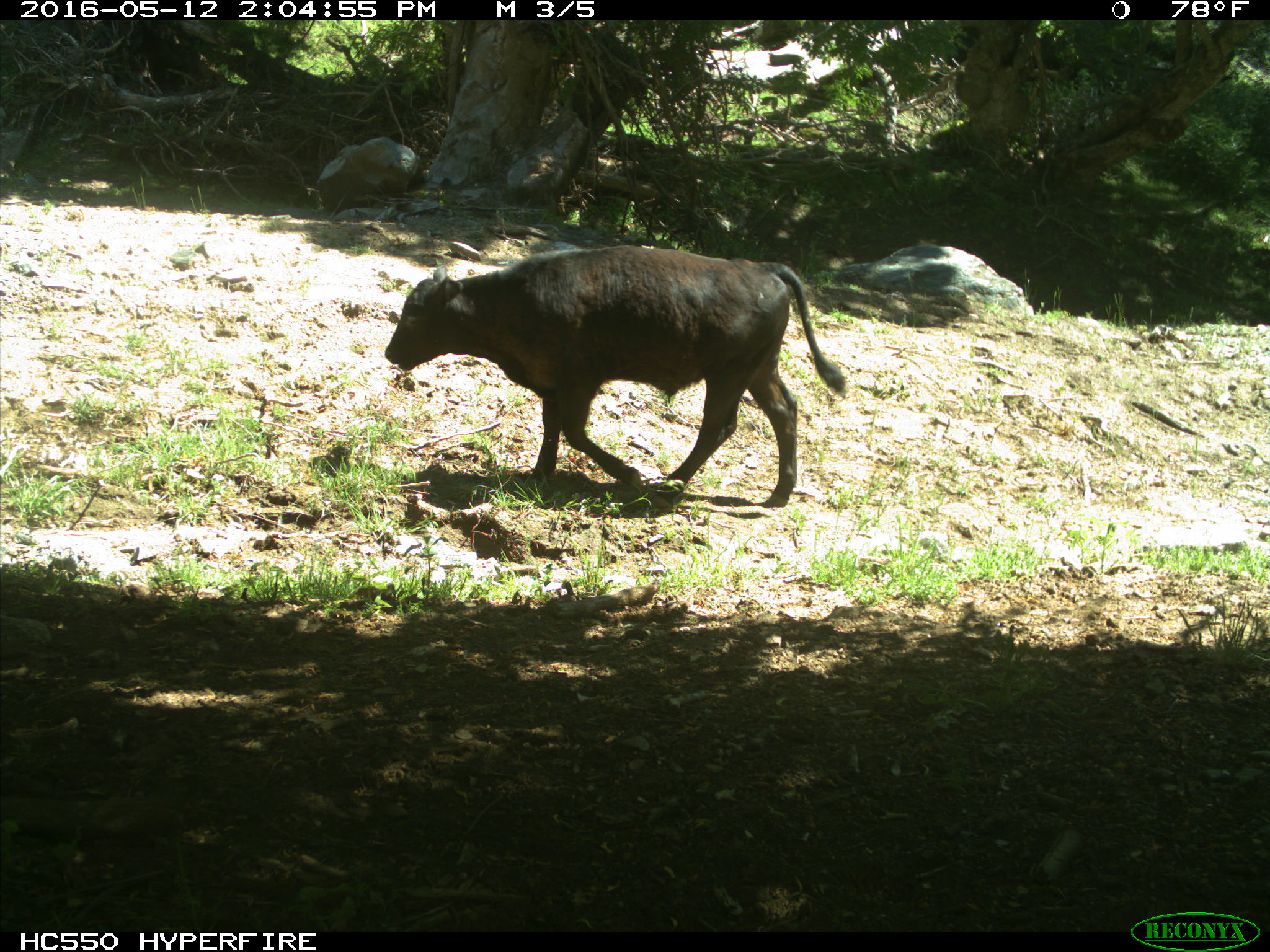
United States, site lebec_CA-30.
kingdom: Animalia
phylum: Chordata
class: Mammalia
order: Artiodactyla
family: Bovidae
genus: Bos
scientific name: Bos taurus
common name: domestic cow